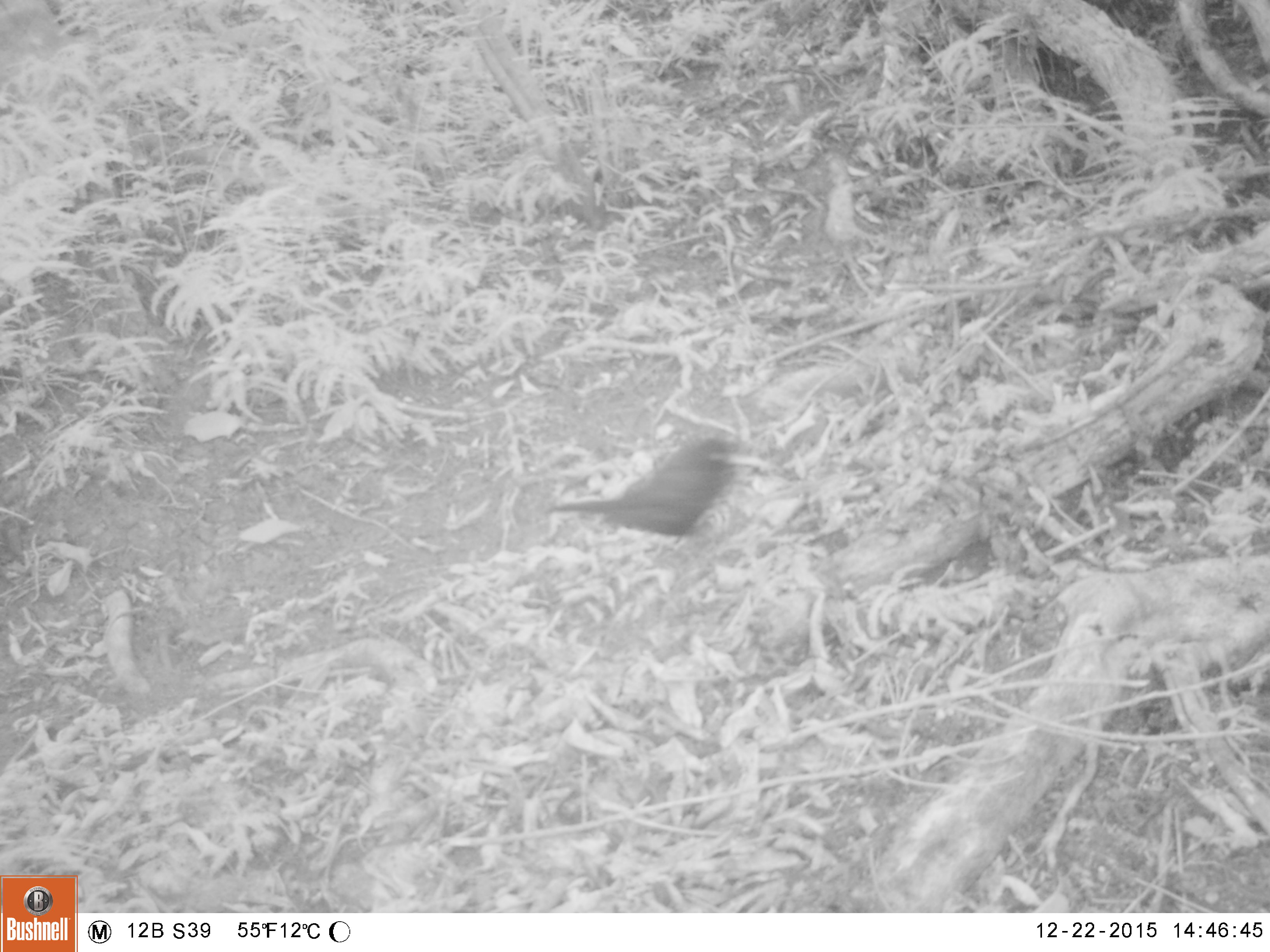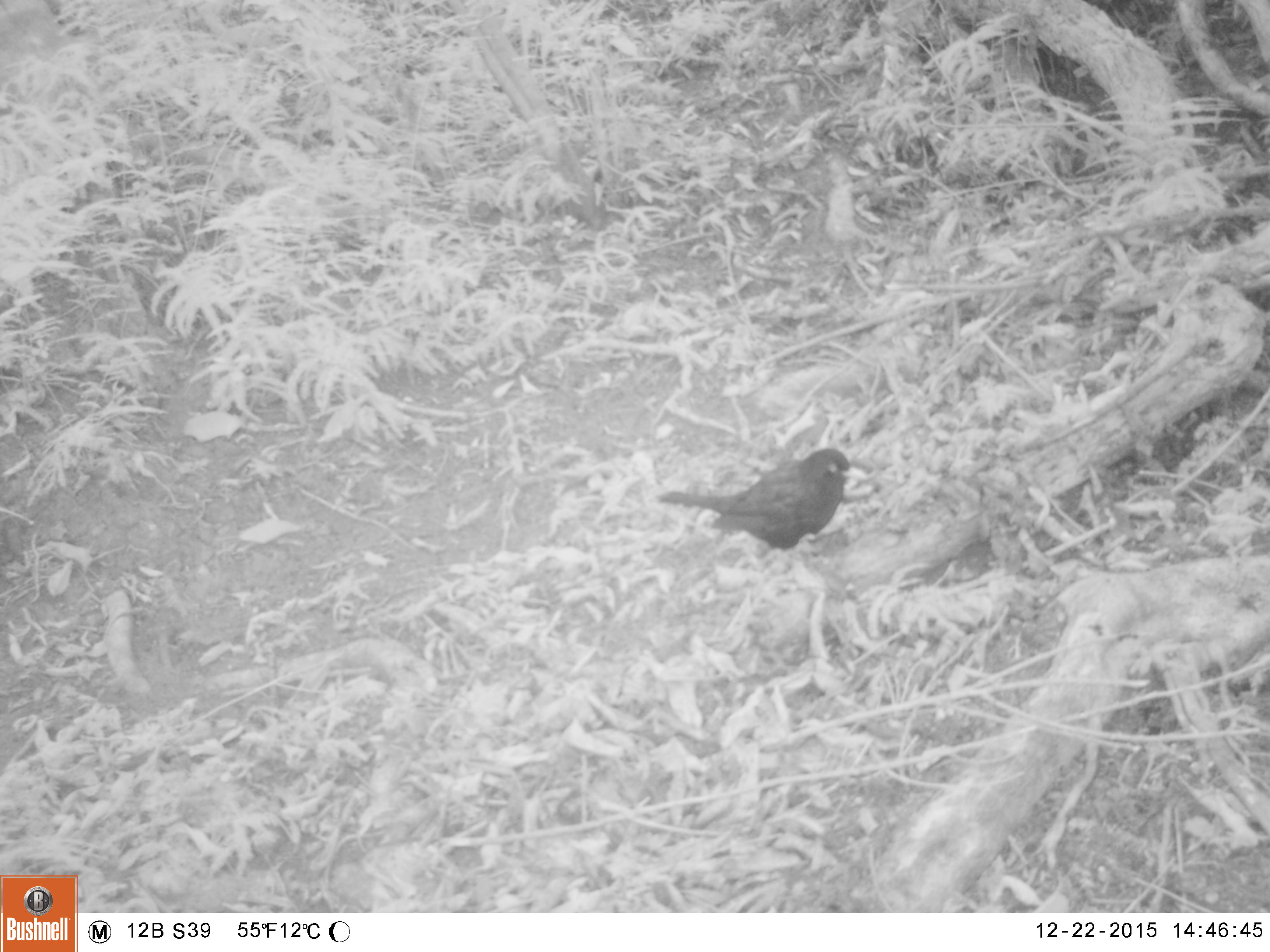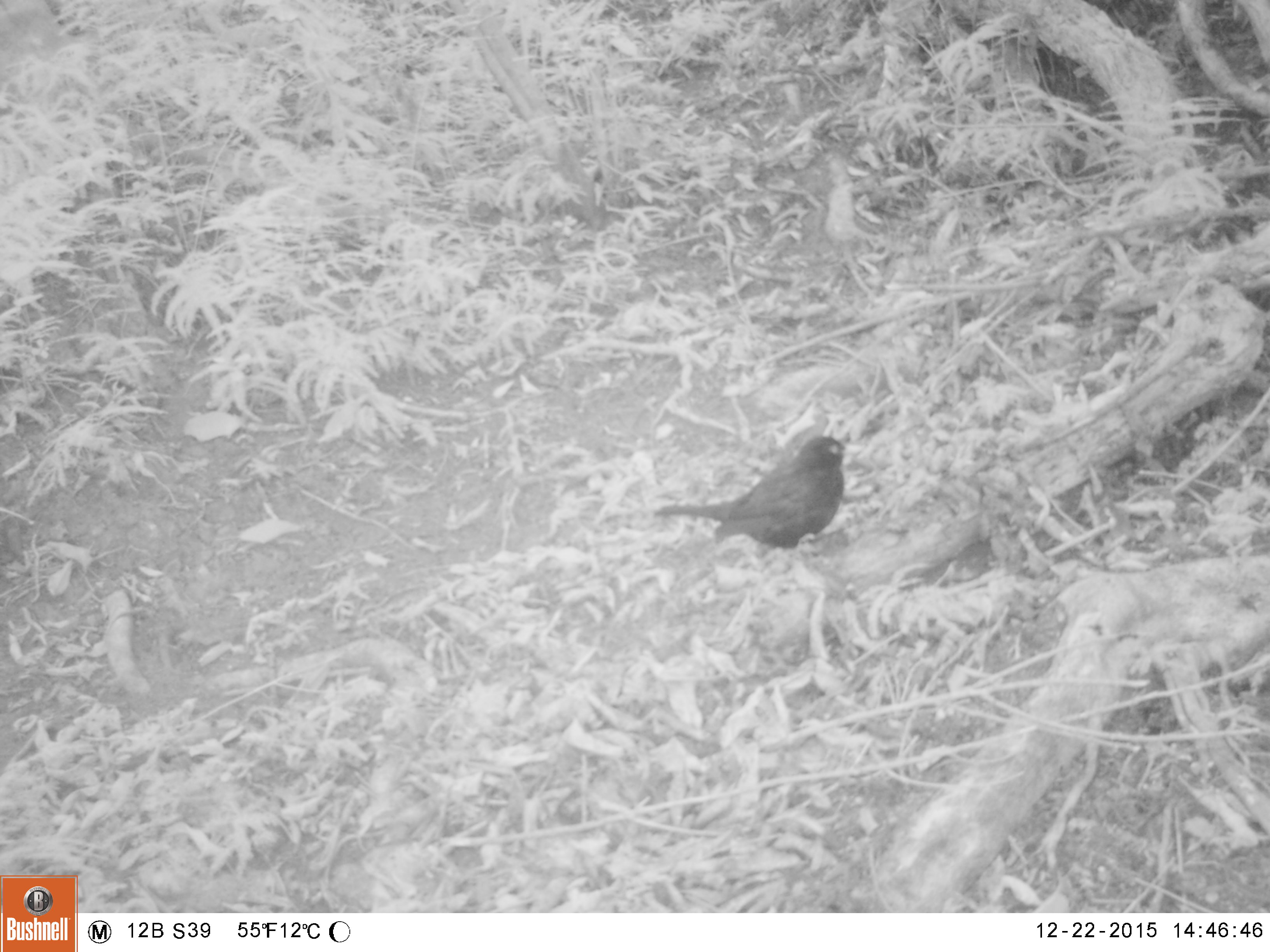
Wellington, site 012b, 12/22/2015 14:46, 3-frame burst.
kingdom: Animalia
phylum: Chordata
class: Aves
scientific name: Aves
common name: bird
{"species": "bird (Aves)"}